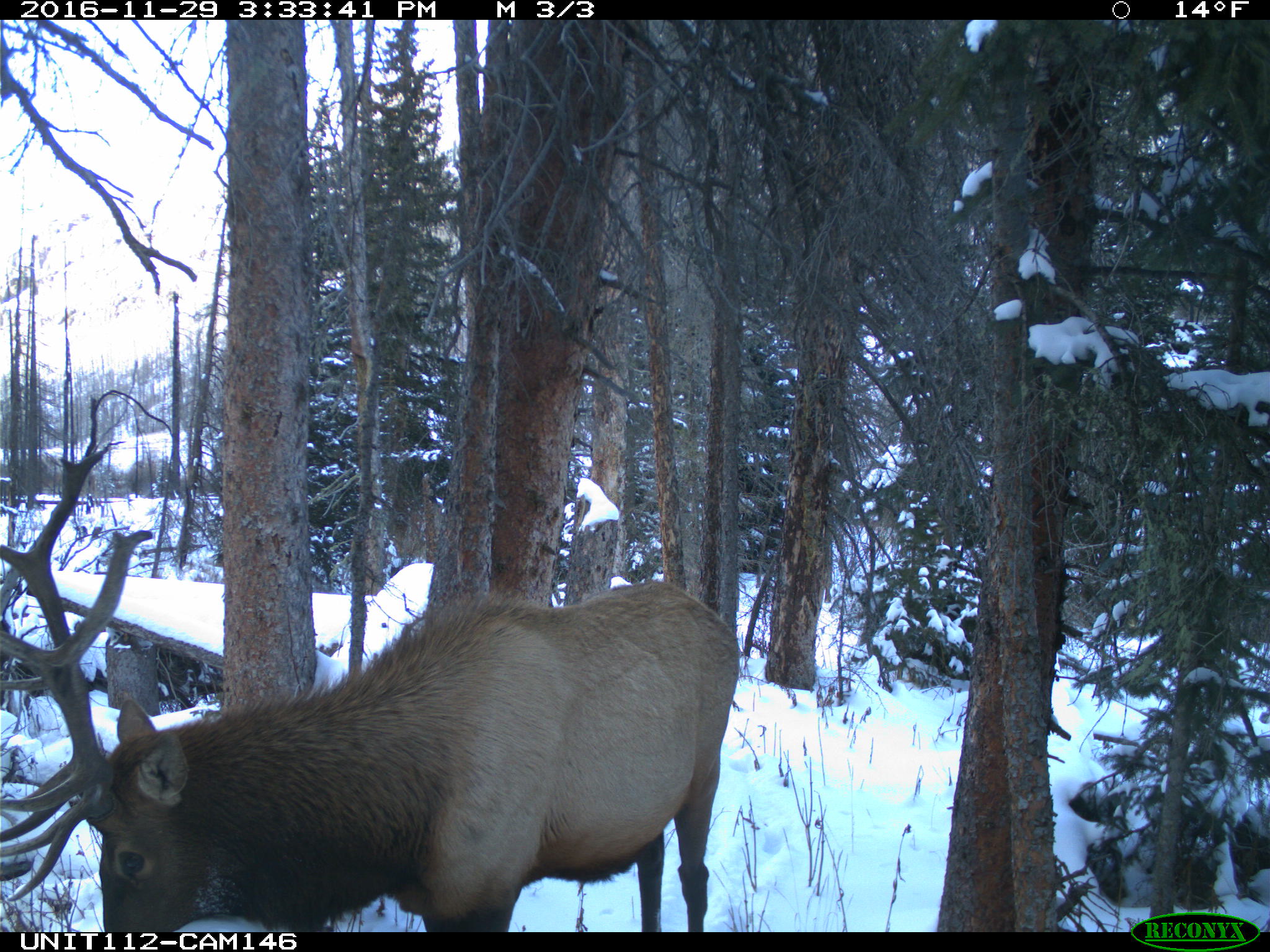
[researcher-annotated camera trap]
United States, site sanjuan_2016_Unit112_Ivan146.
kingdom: Animalia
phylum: Chordata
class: Mammalia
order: Artiodactyla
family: Cervidae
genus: Cervus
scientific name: Cervus elaphus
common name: red deer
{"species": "Cervus elaphus (red deer)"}